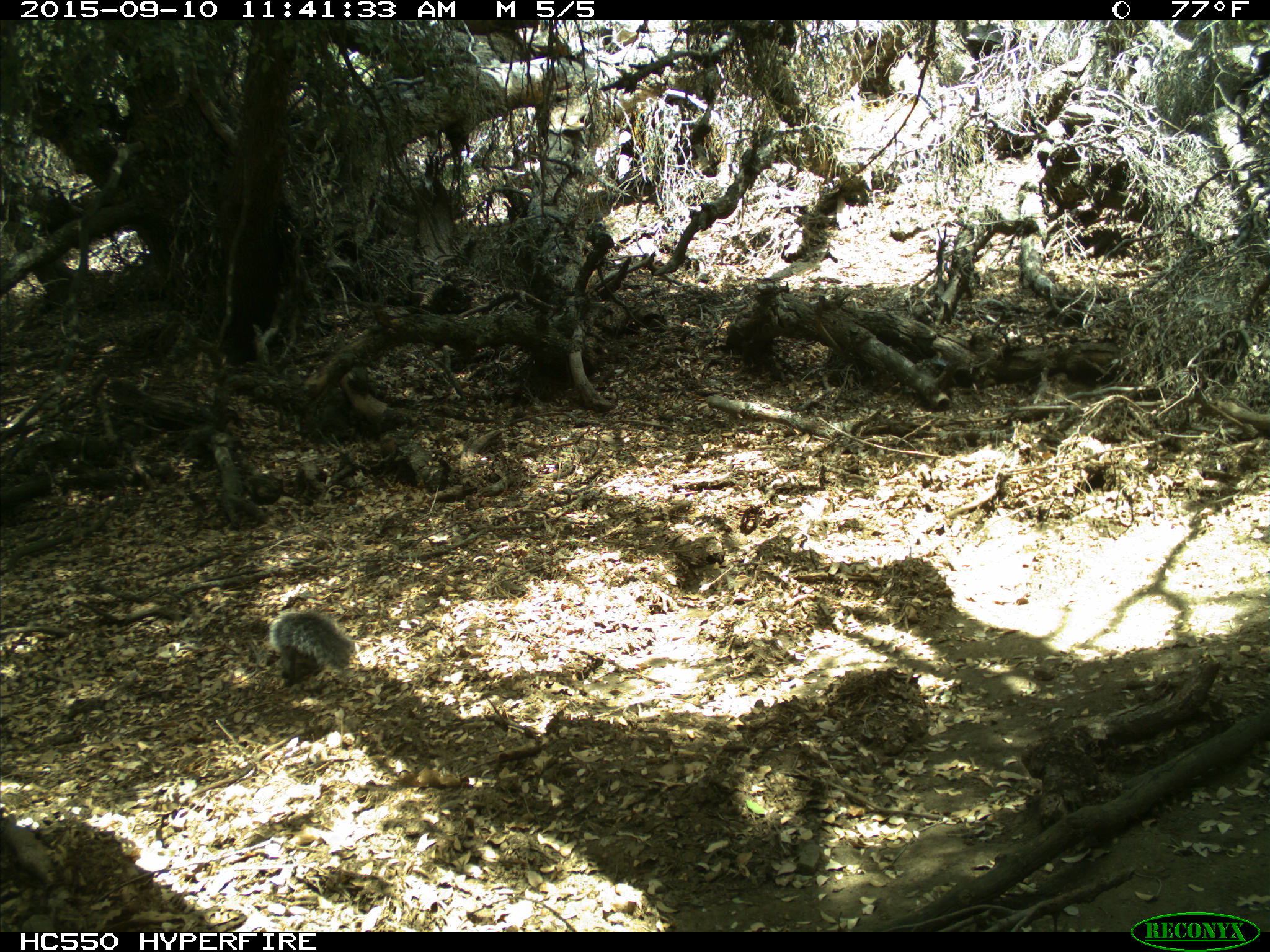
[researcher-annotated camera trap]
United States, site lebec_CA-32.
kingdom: Animalia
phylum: Chordata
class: Mammalia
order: Rodentia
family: Sciuridae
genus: Sciurus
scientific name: Sciurus carolinensis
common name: eastern gray squirrel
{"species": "Sciurus carolinensis (eastern gray squirrel)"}